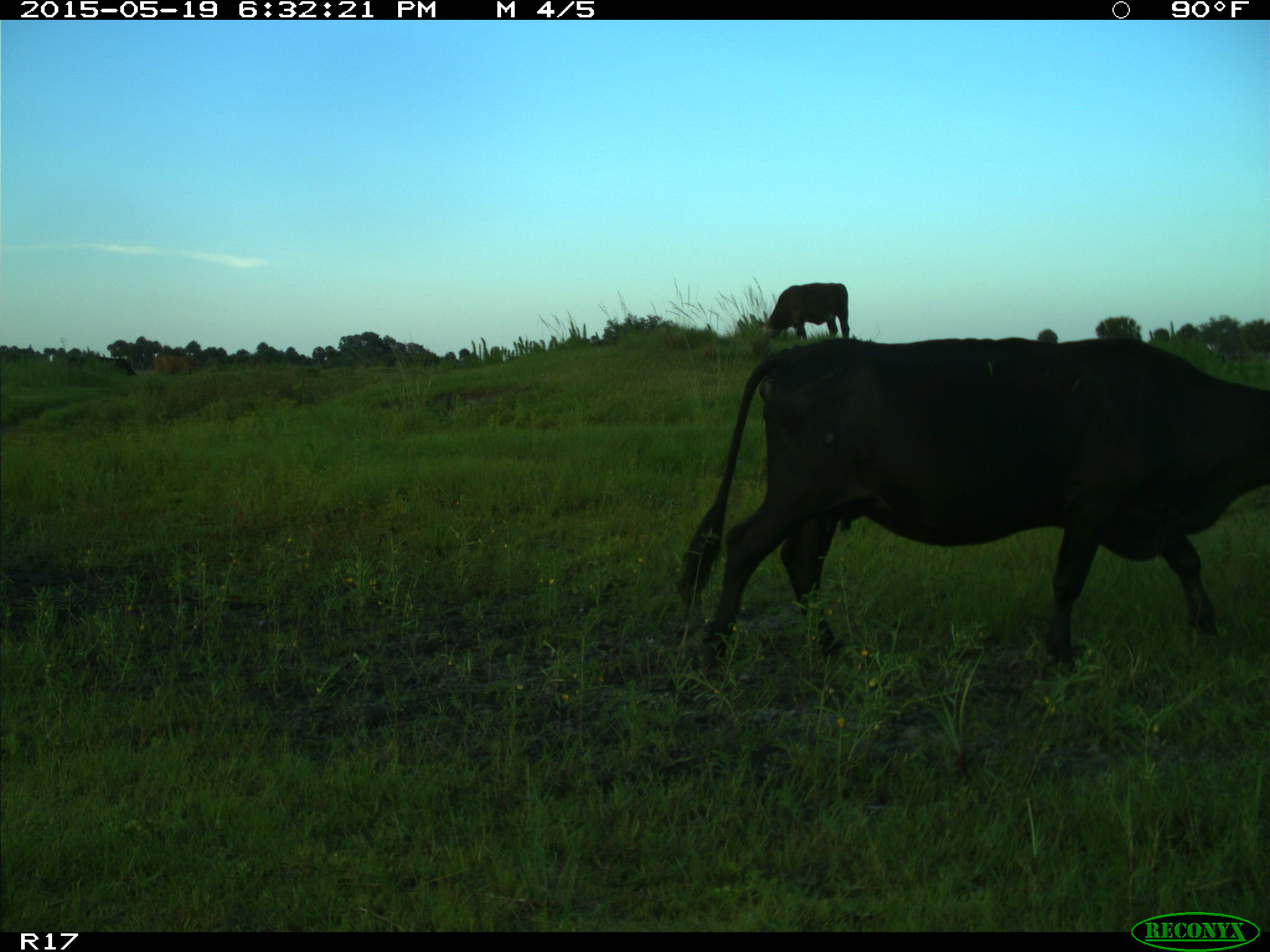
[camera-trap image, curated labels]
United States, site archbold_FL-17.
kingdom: Animalia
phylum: Chordata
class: Mammalia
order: Artiodactyla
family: Bovidae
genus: Bos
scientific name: Bos taurus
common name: domestic cow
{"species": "Bos taurus (domestic cow)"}